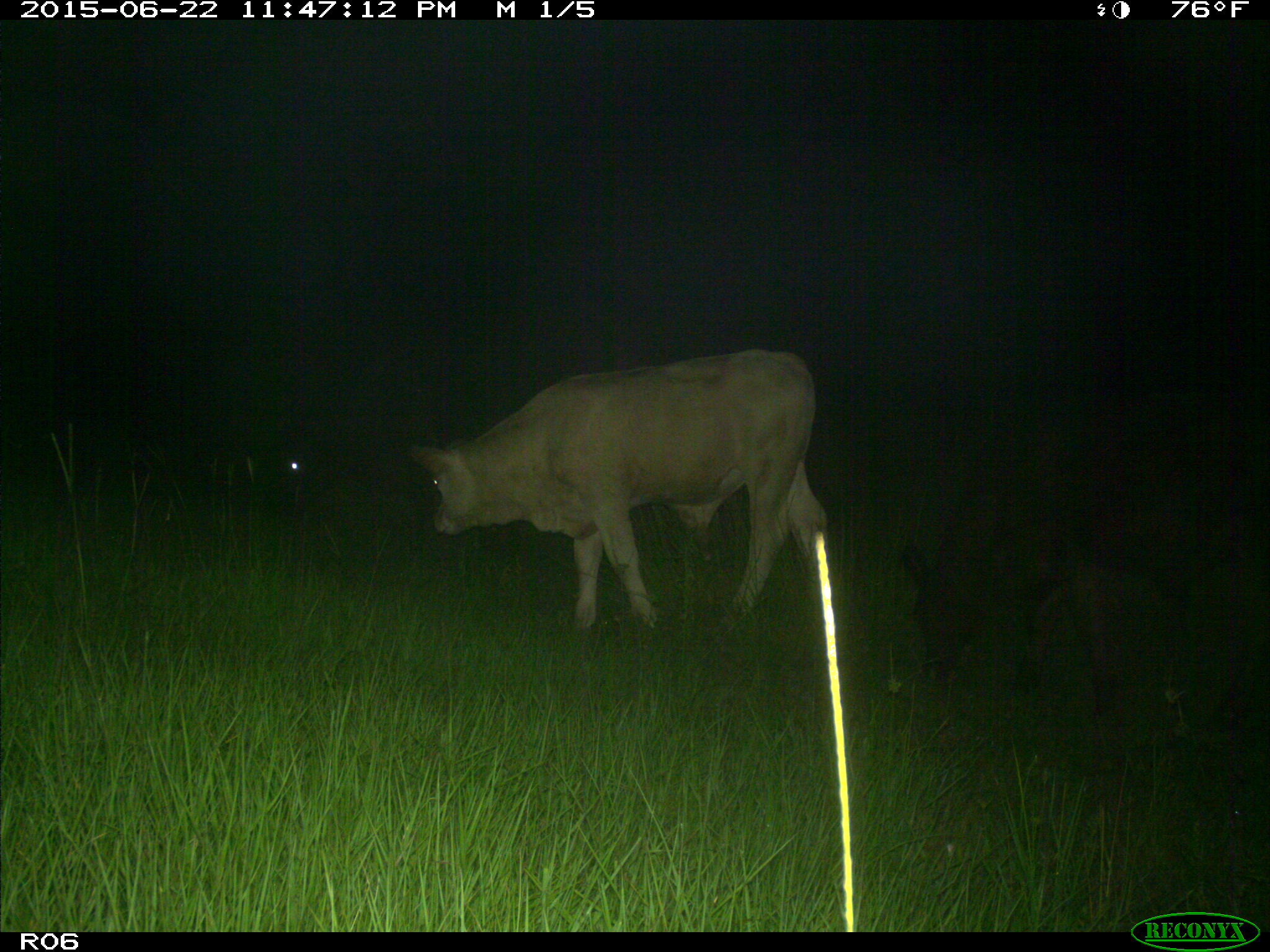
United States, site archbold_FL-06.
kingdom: Animalia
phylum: Chordata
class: Mammalia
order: Artiodactyla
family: Bovidae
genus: Bos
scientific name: Bos taurus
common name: domestic cow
Bos taurus (domestic cow).